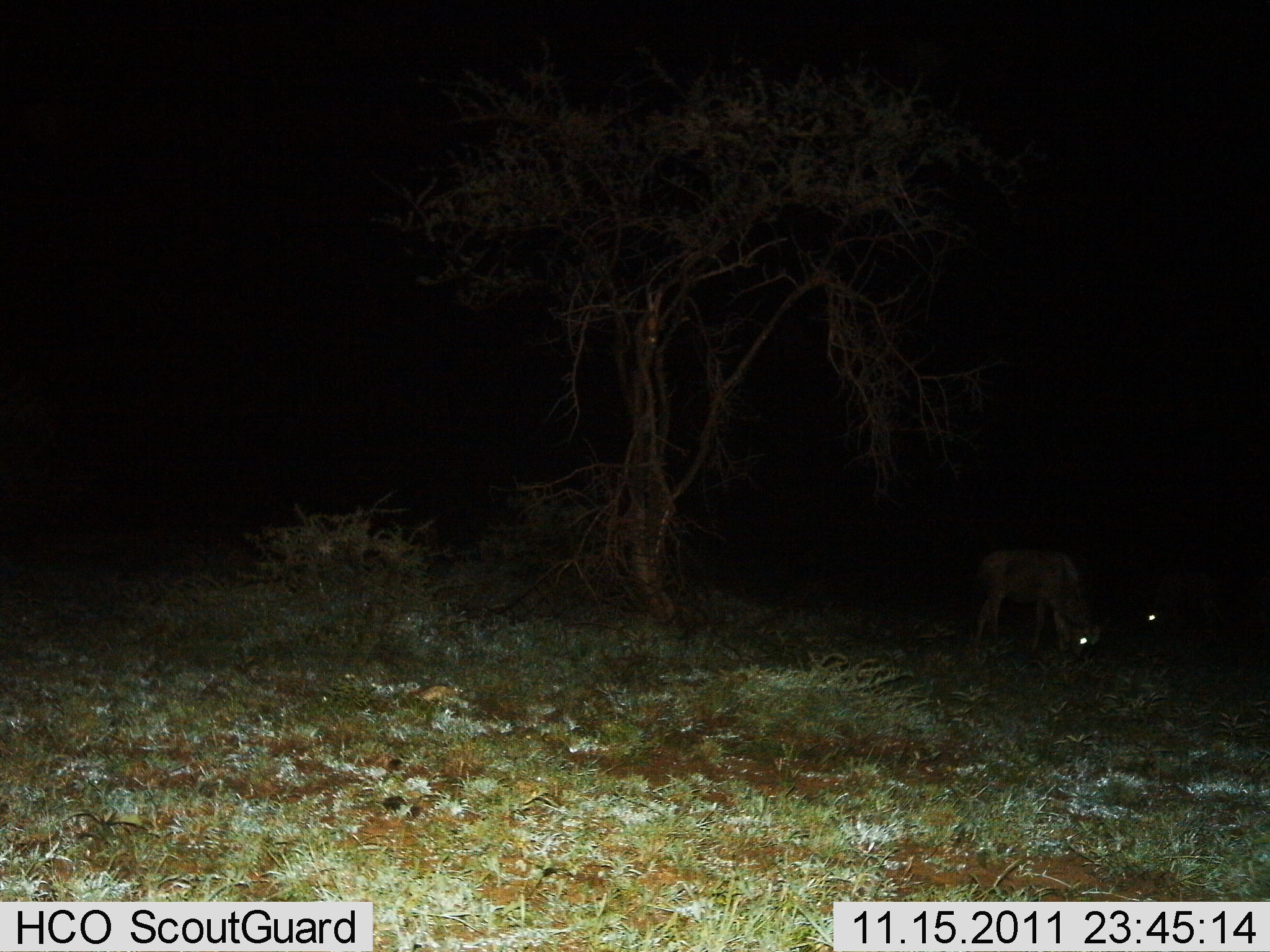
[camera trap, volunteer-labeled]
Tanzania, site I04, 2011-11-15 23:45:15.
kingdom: Animalia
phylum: Chordata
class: Mammalia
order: Artiodactyla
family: Bovidae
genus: Connochaetes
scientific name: Connochaetes taurinus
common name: blue wildebeest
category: wildebeest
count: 2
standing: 40%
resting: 0%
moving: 0%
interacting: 0%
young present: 20%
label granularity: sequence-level